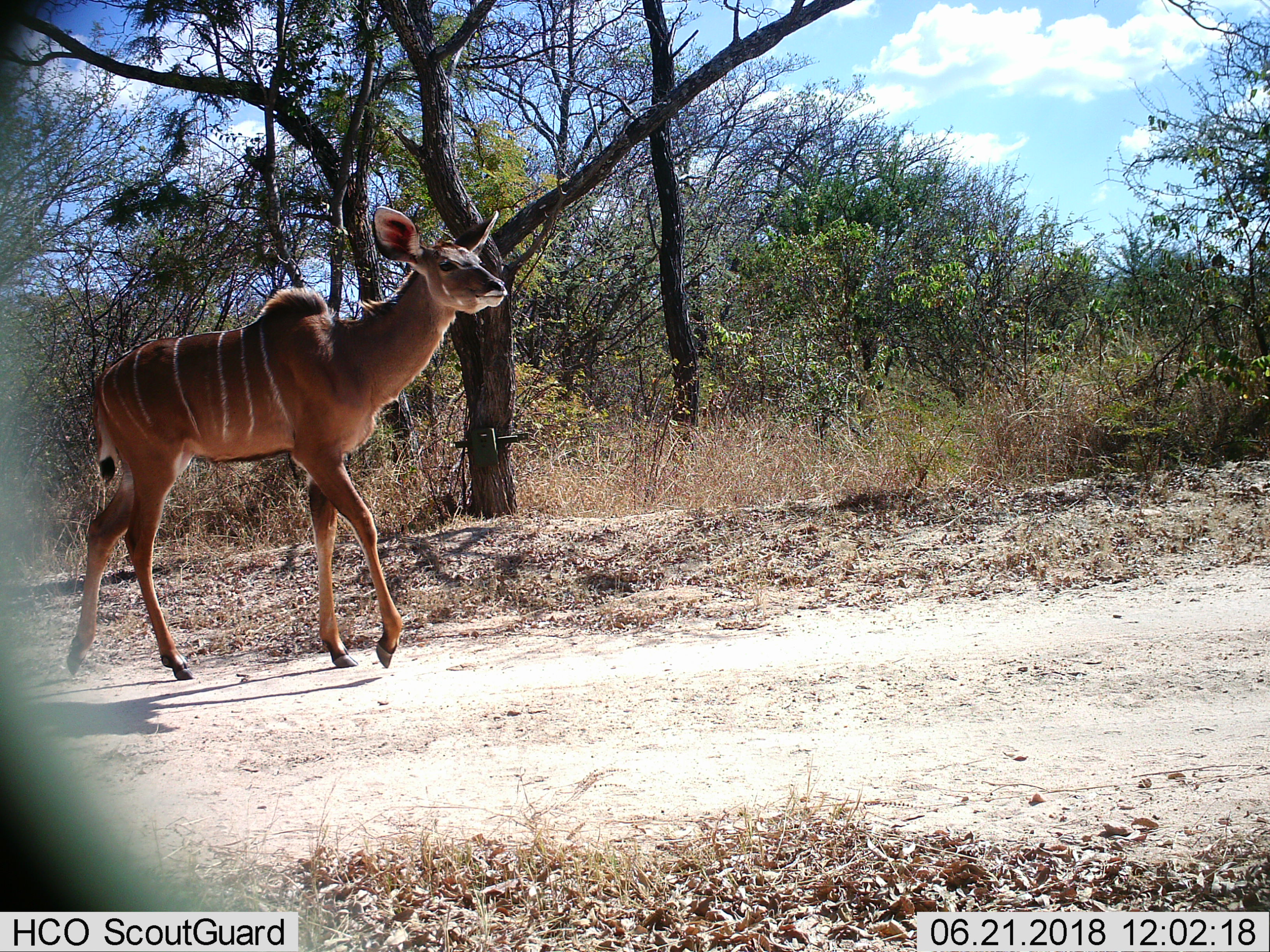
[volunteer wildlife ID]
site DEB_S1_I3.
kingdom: Animalia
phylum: Chordata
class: Mammalia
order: Artiodactyla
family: Bovidae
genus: Tragelaphus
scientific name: Tragelaphus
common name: kudu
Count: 1.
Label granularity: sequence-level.